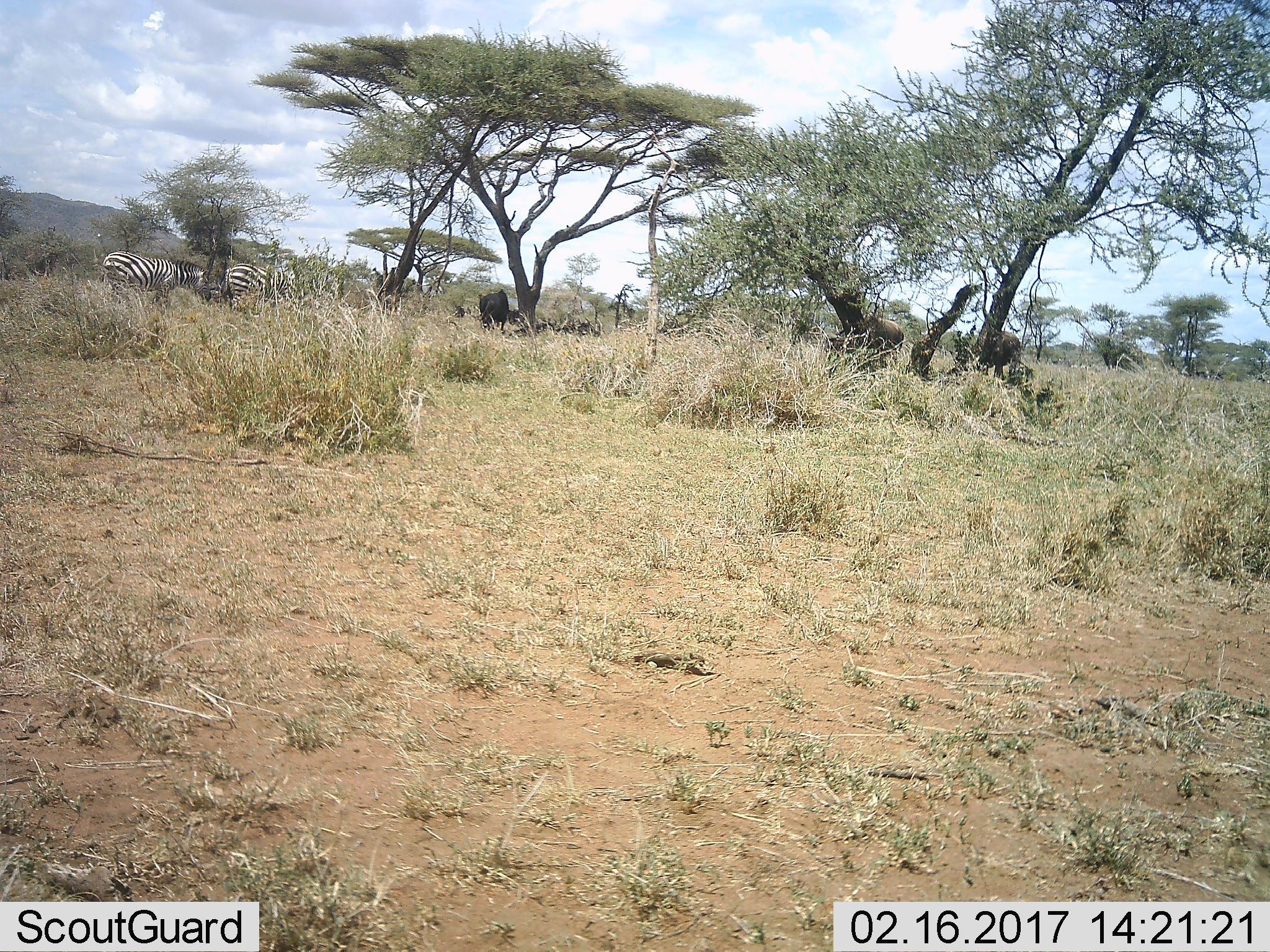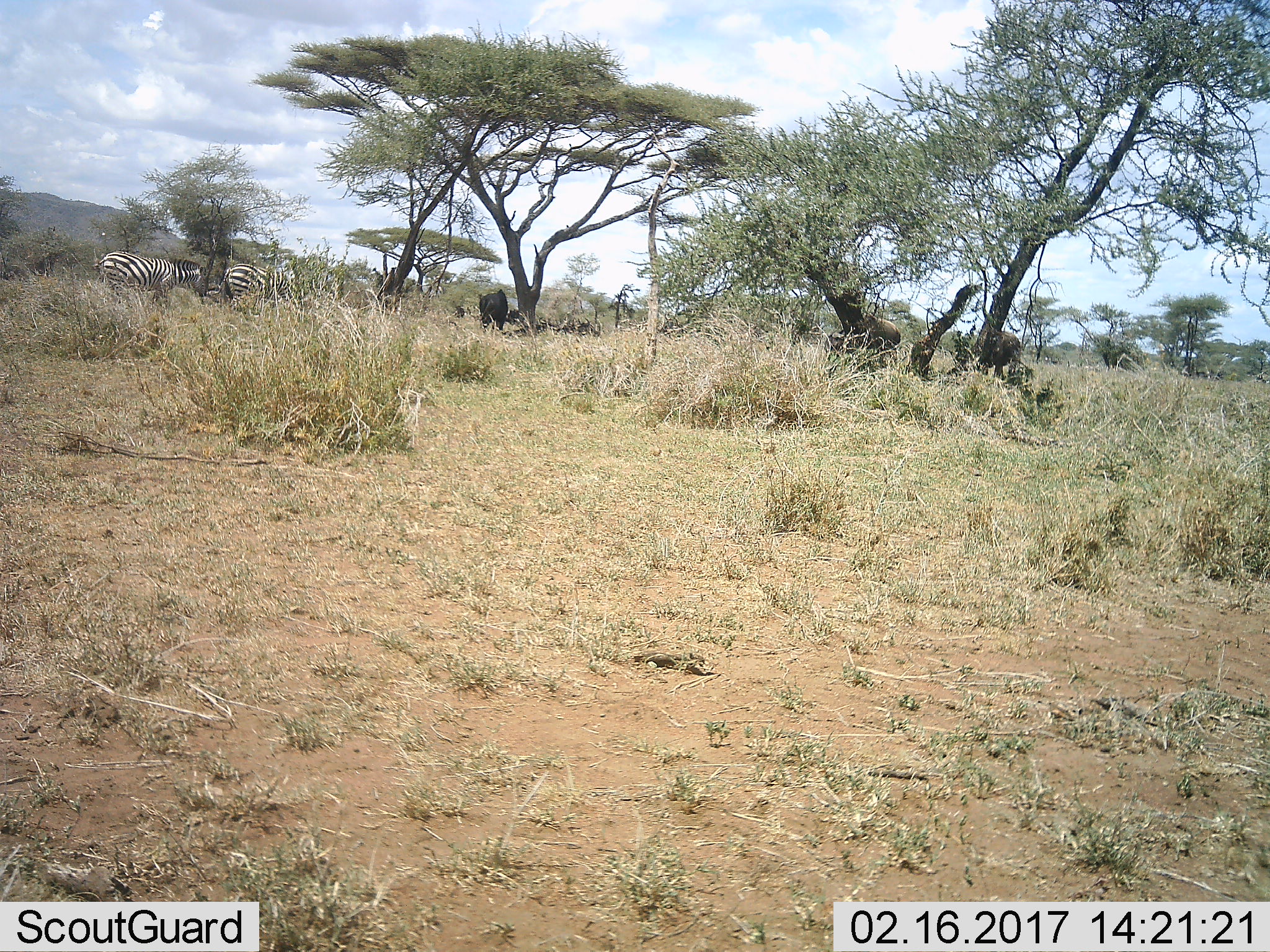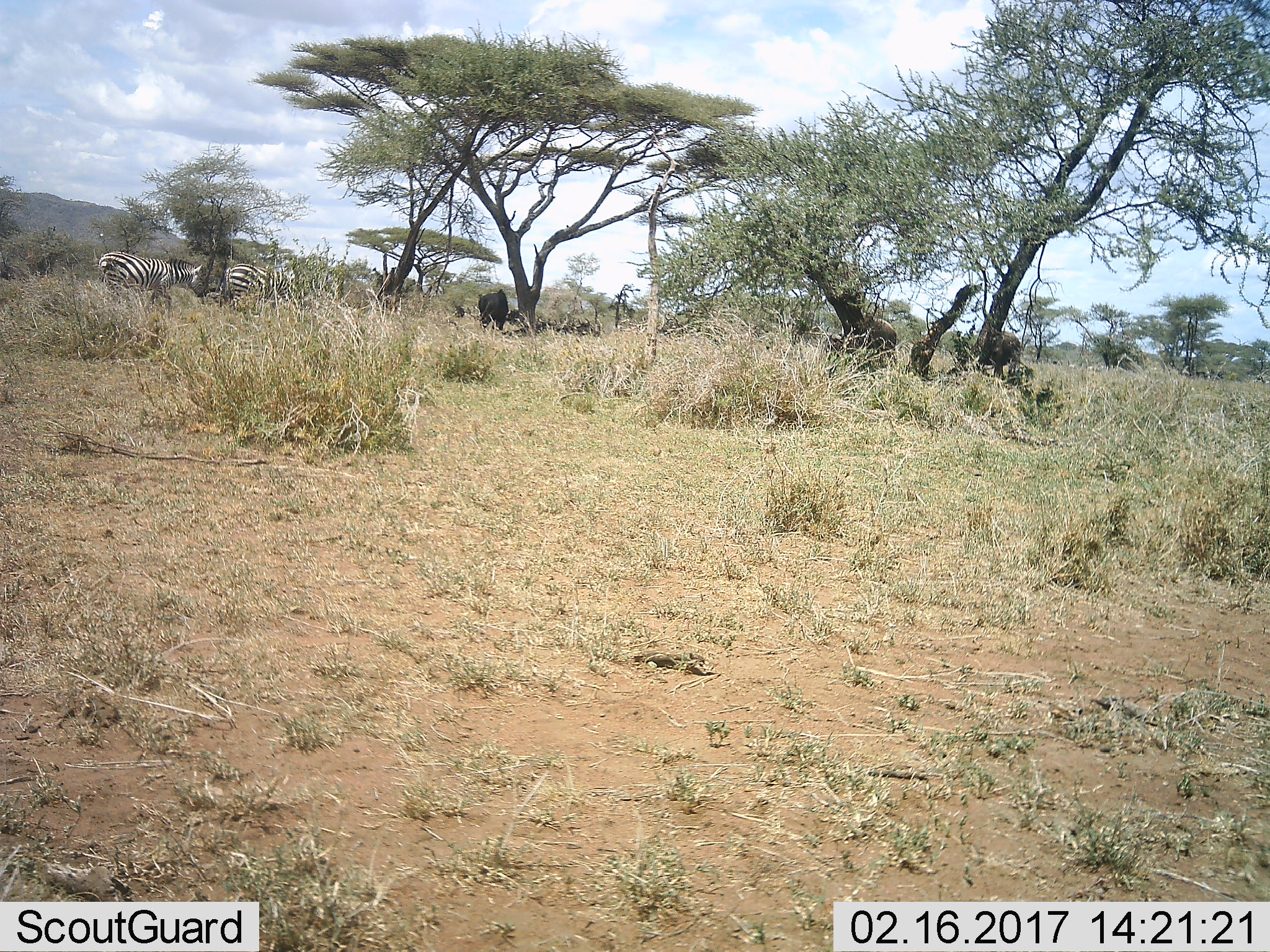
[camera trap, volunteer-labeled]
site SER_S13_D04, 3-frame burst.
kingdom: Animalia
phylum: Chordata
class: Mammalia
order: Perissodactyla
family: Equidae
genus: Equus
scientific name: Equus quagga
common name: plains zebra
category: zebraplains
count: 2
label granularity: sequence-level